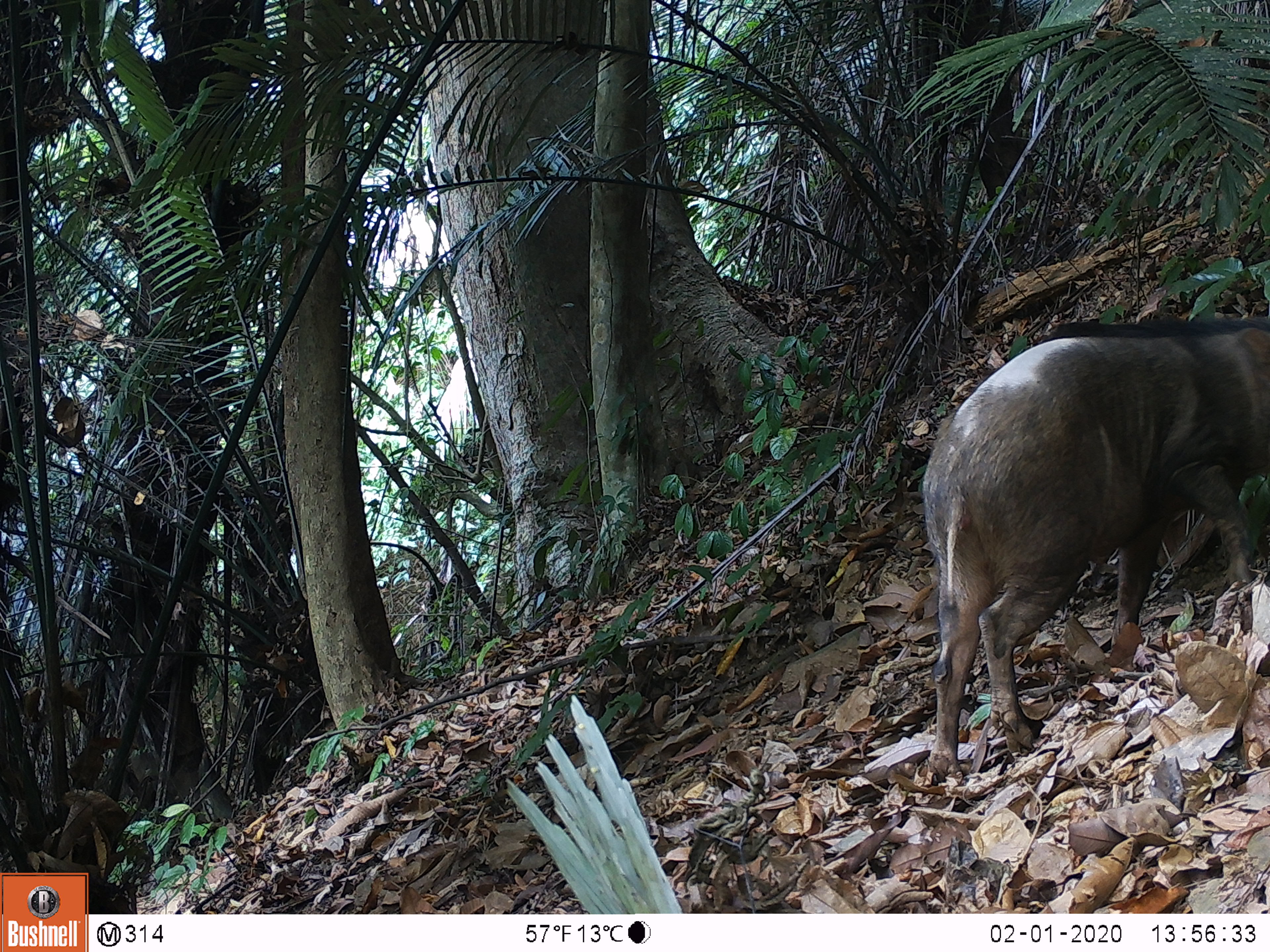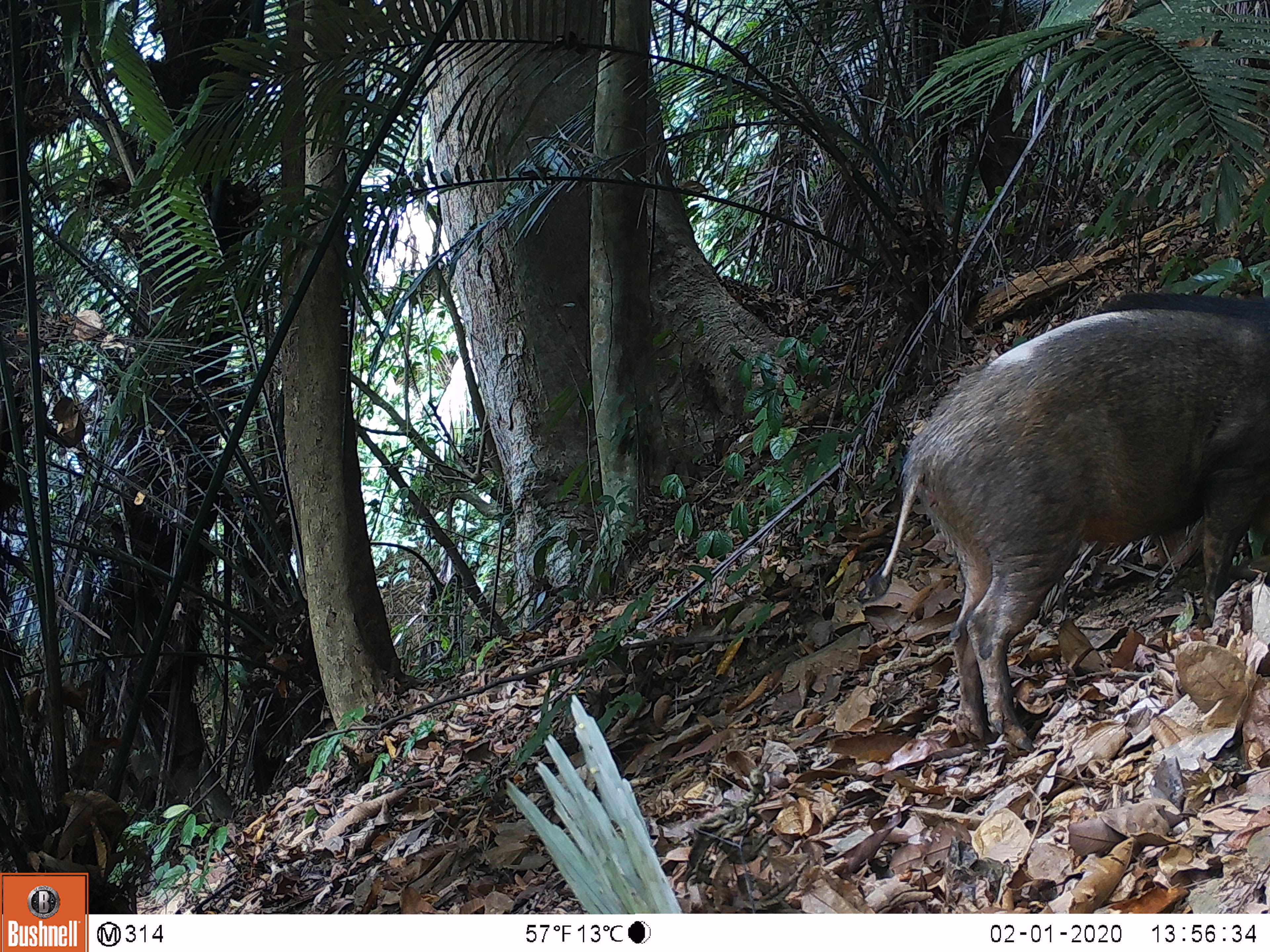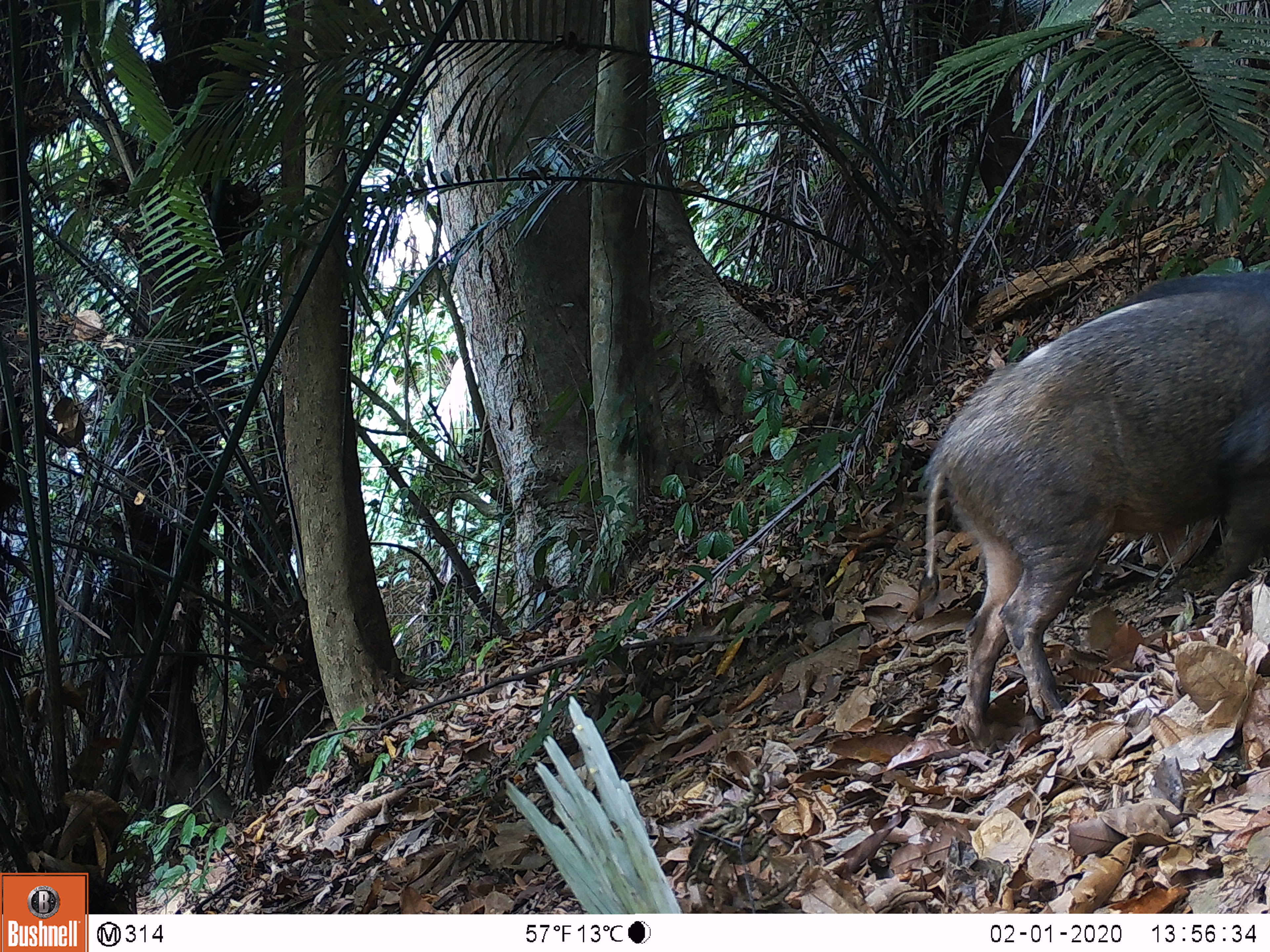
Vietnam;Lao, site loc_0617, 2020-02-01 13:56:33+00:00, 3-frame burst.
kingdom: Animalia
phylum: Chordata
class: Mammalia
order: Artiodactyla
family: Suidae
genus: Sus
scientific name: Sus scrofa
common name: eurasian wild pig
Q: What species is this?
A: Eurasian wild pig (Sus scrofa).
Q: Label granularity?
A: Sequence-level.